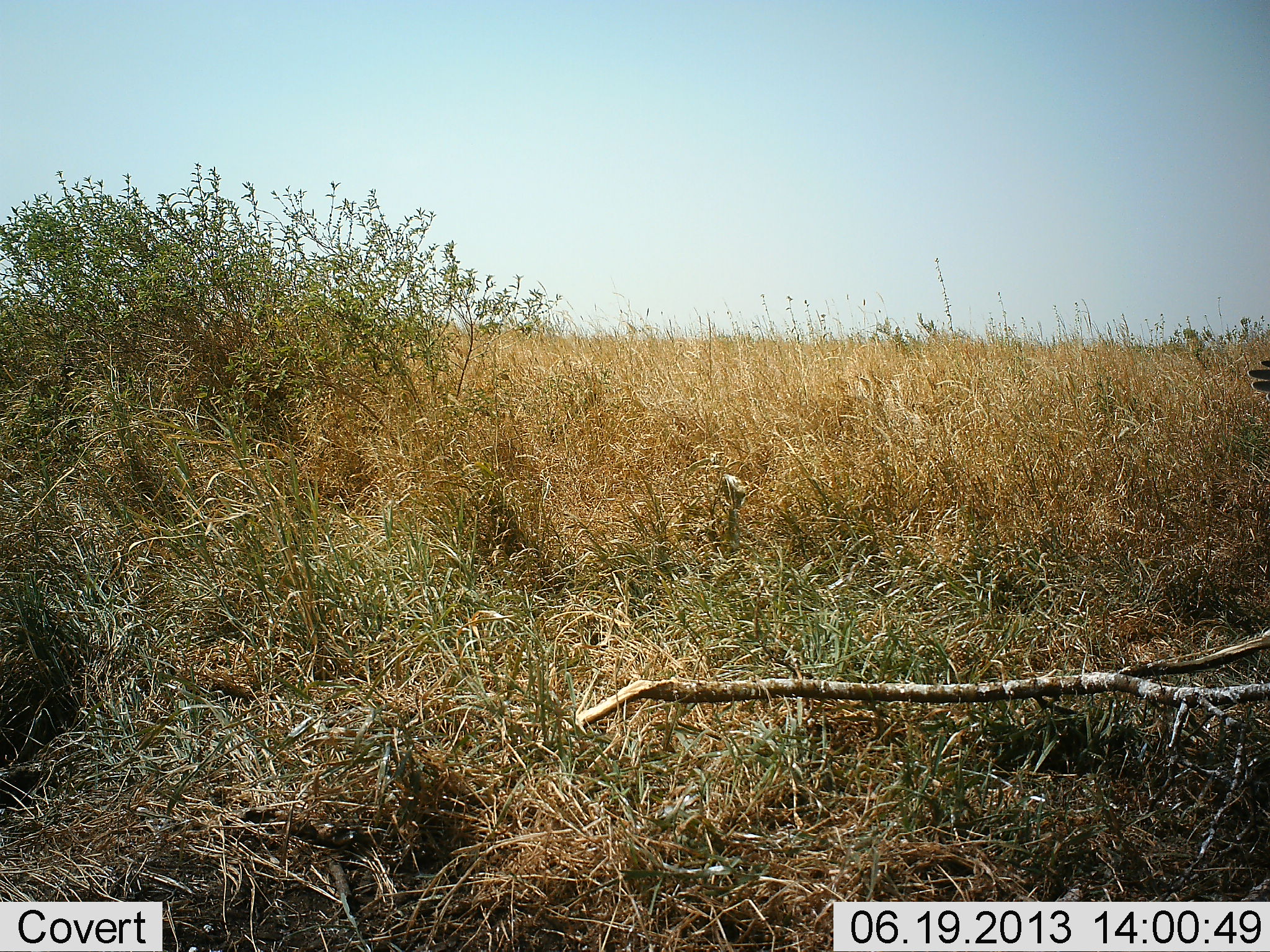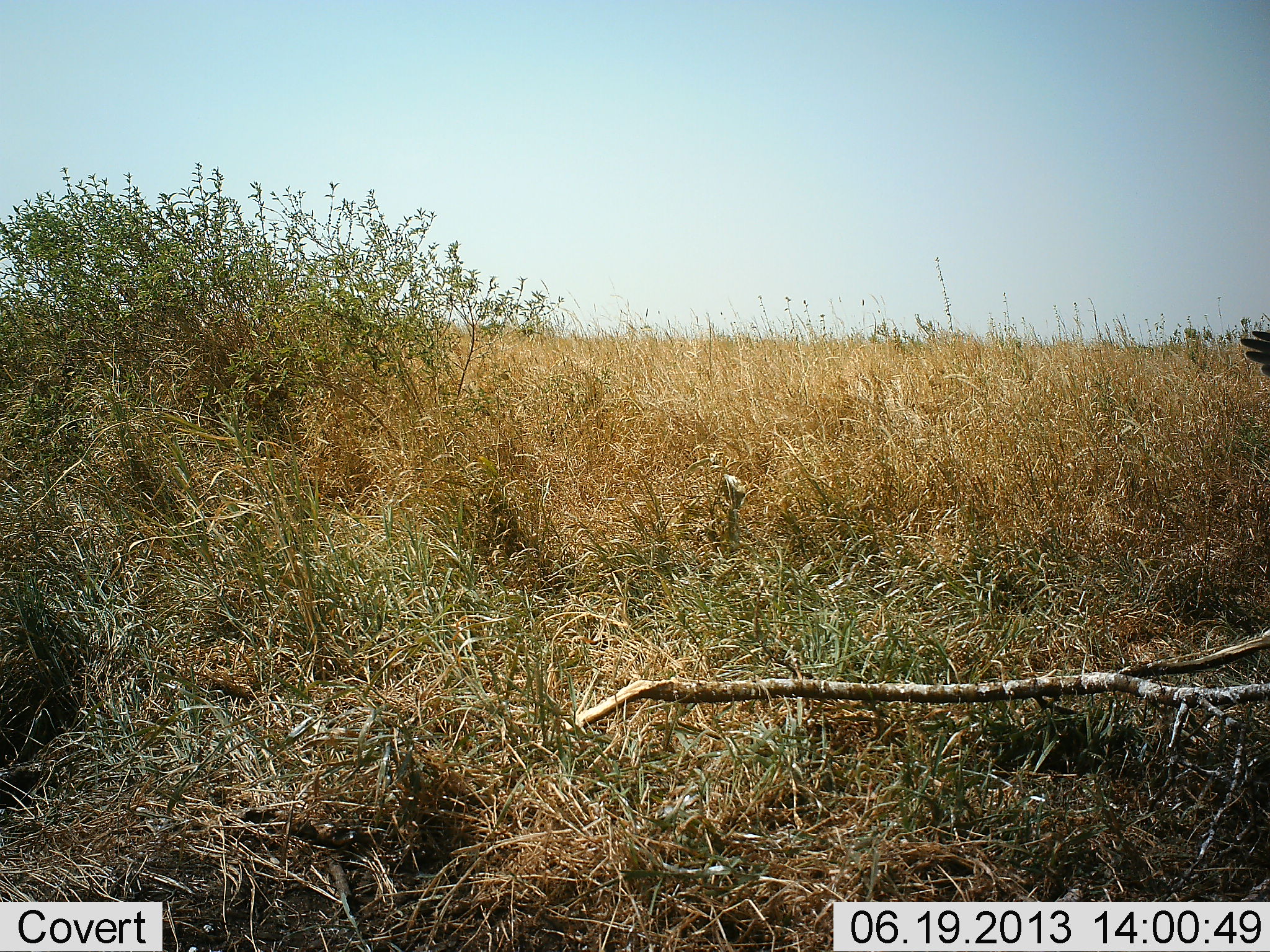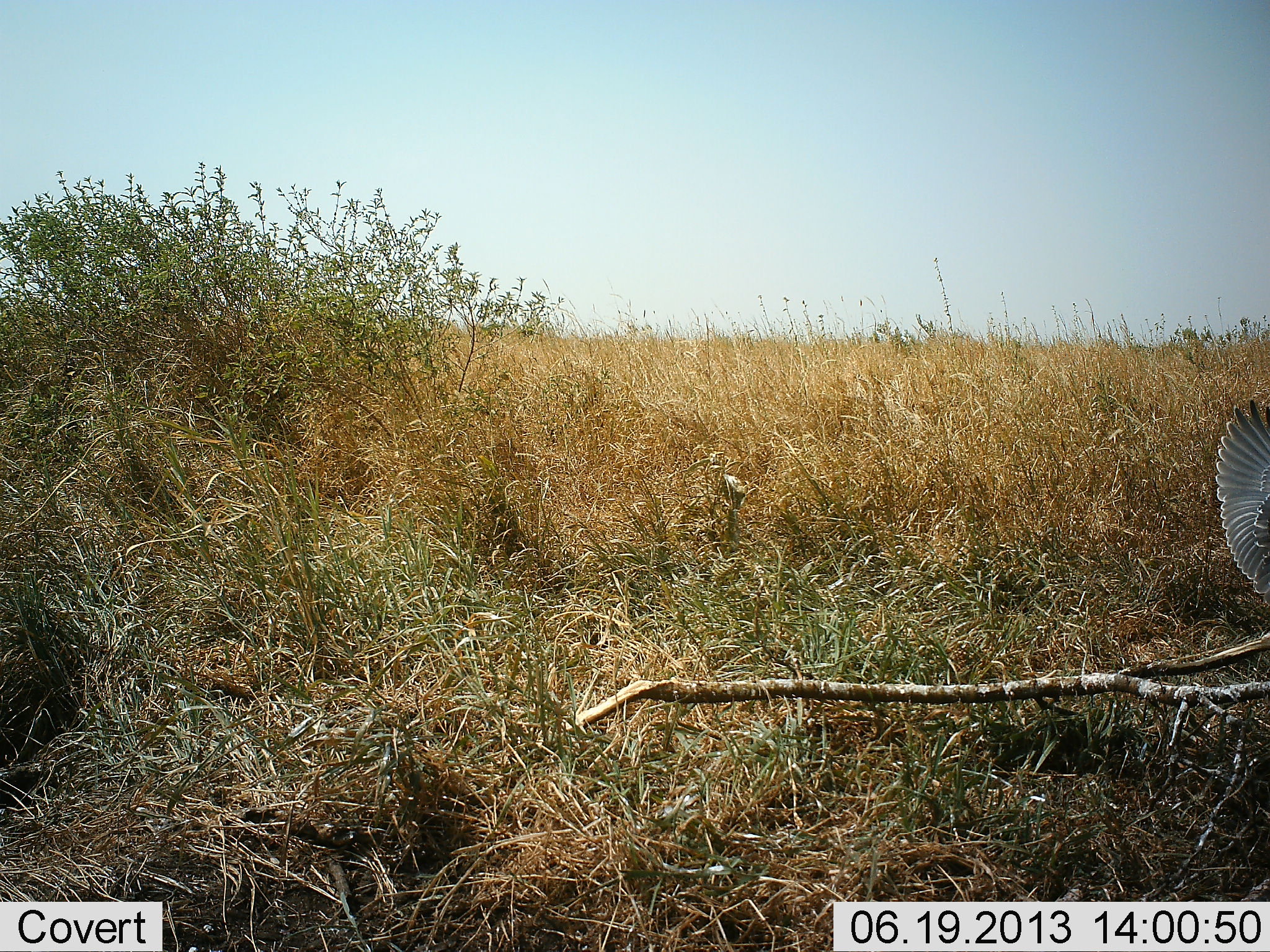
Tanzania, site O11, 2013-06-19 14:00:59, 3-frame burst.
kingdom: Animalia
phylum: Chordata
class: Aves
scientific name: Aves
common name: bird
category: otherbird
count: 1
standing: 0%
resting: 11%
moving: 89%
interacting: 0%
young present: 0%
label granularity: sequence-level